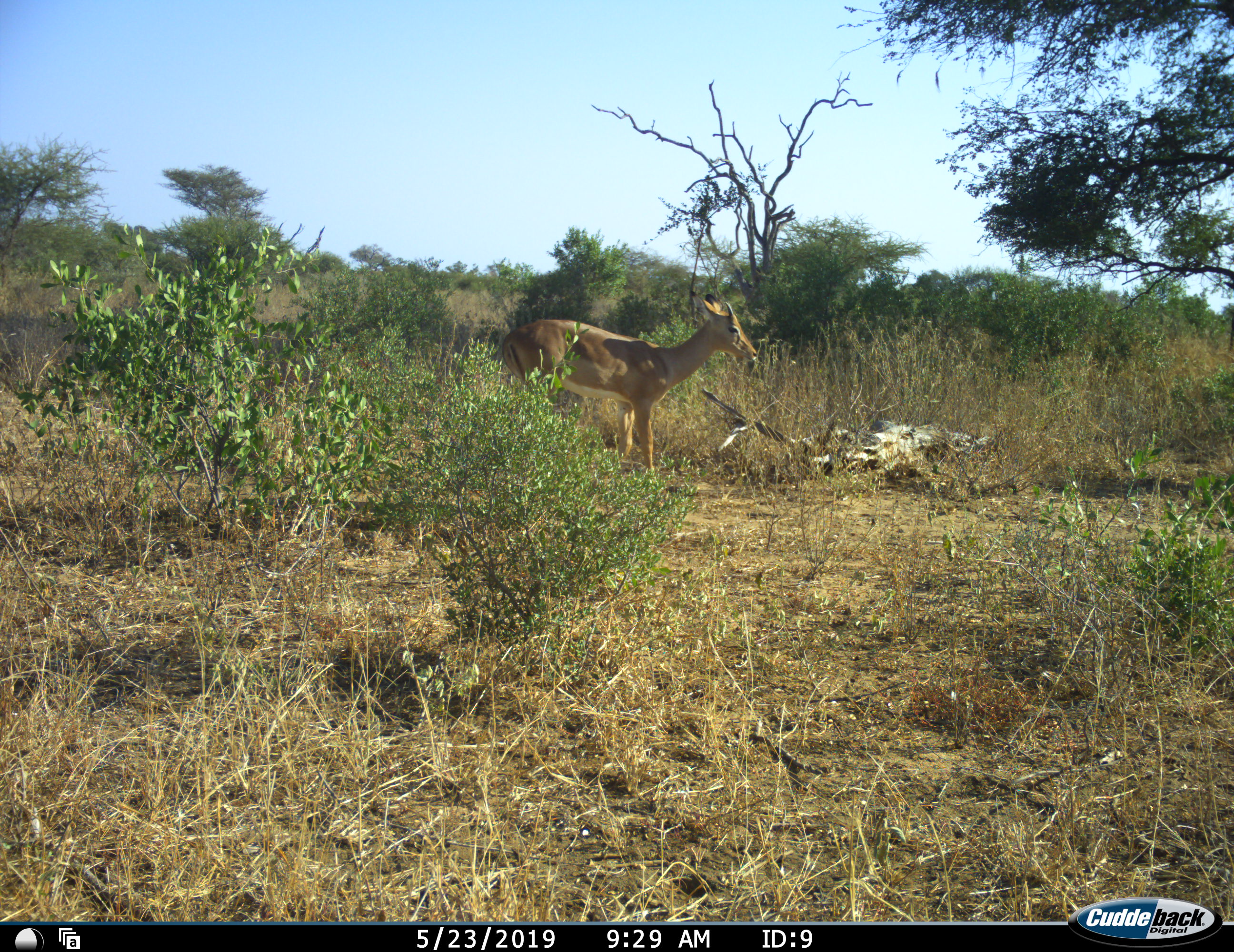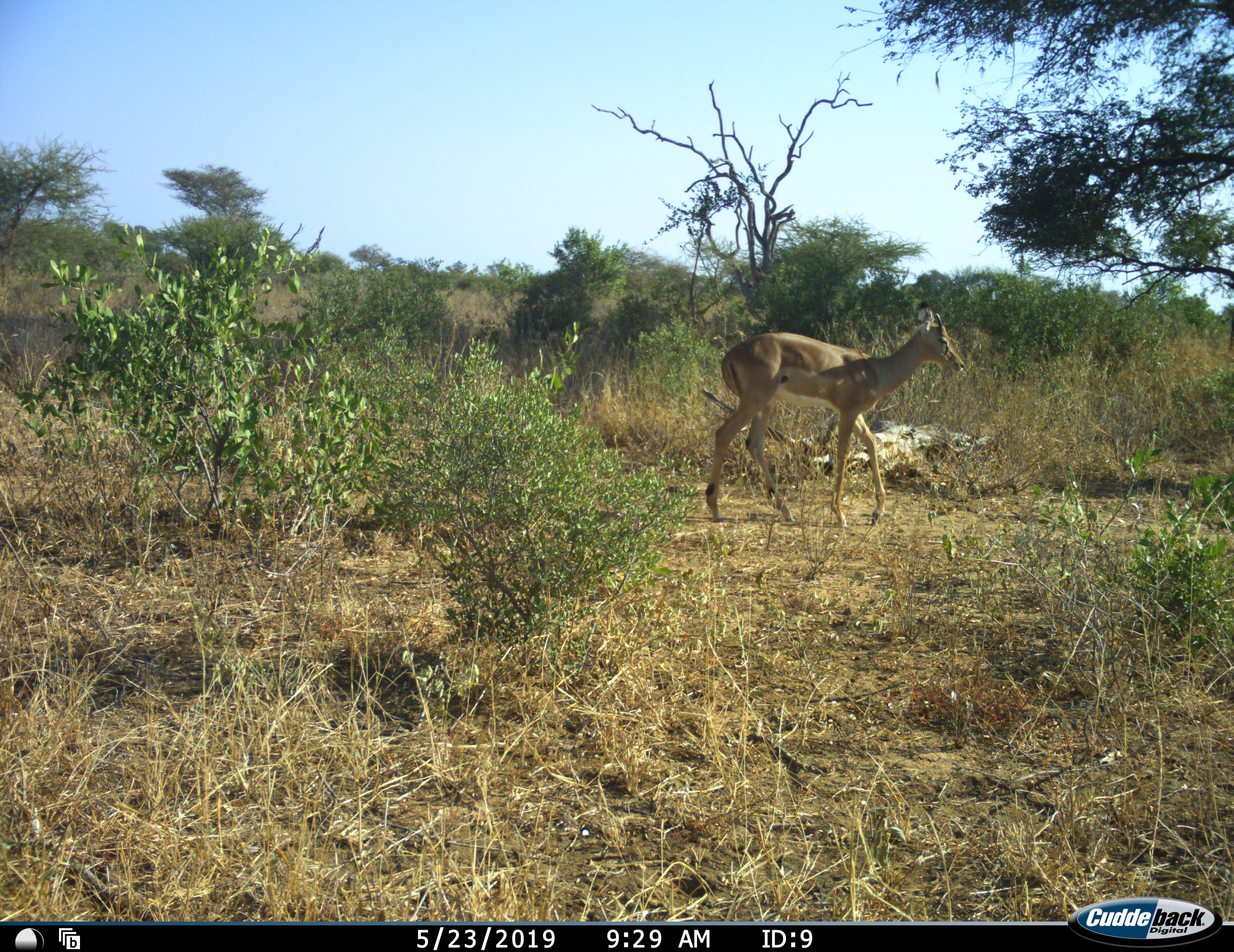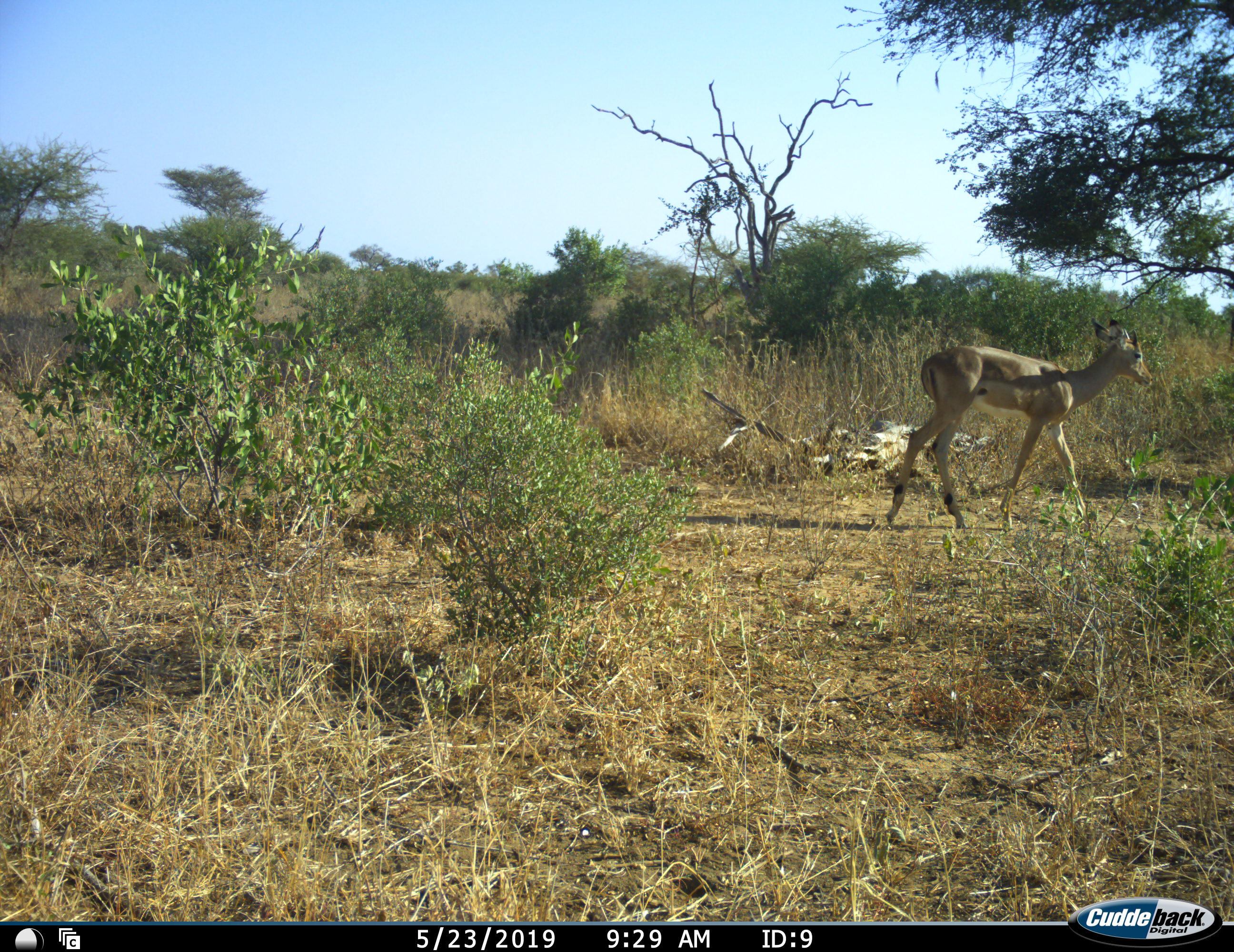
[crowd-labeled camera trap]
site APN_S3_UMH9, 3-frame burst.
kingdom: Animalia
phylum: Chordata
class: Mammalia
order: Artiodactyla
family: Bovidae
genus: Aepyceros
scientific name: Aepyceros melampus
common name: impala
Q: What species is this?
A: Impala (Aepyceros melampus).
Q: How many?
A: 1.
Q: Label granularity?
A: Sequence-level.